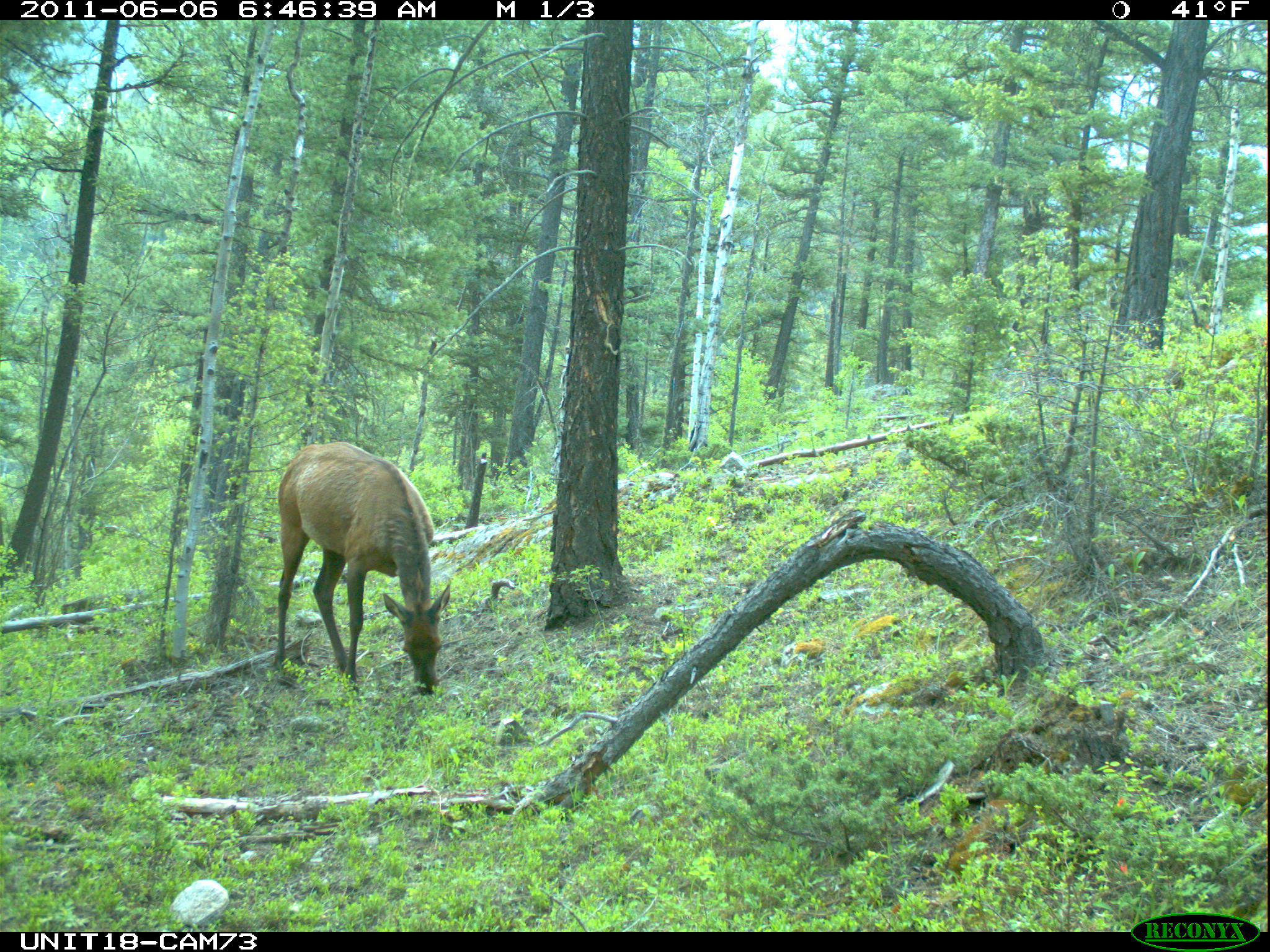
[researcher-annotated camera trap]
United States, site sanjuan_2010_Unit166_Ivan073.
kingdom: Animalia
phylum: Chordata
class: Mammalia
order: Artiodactyla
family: Cervidae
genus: Cervus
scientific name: Cervus elaphus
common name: red deer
Cervus elaphus (red deer).